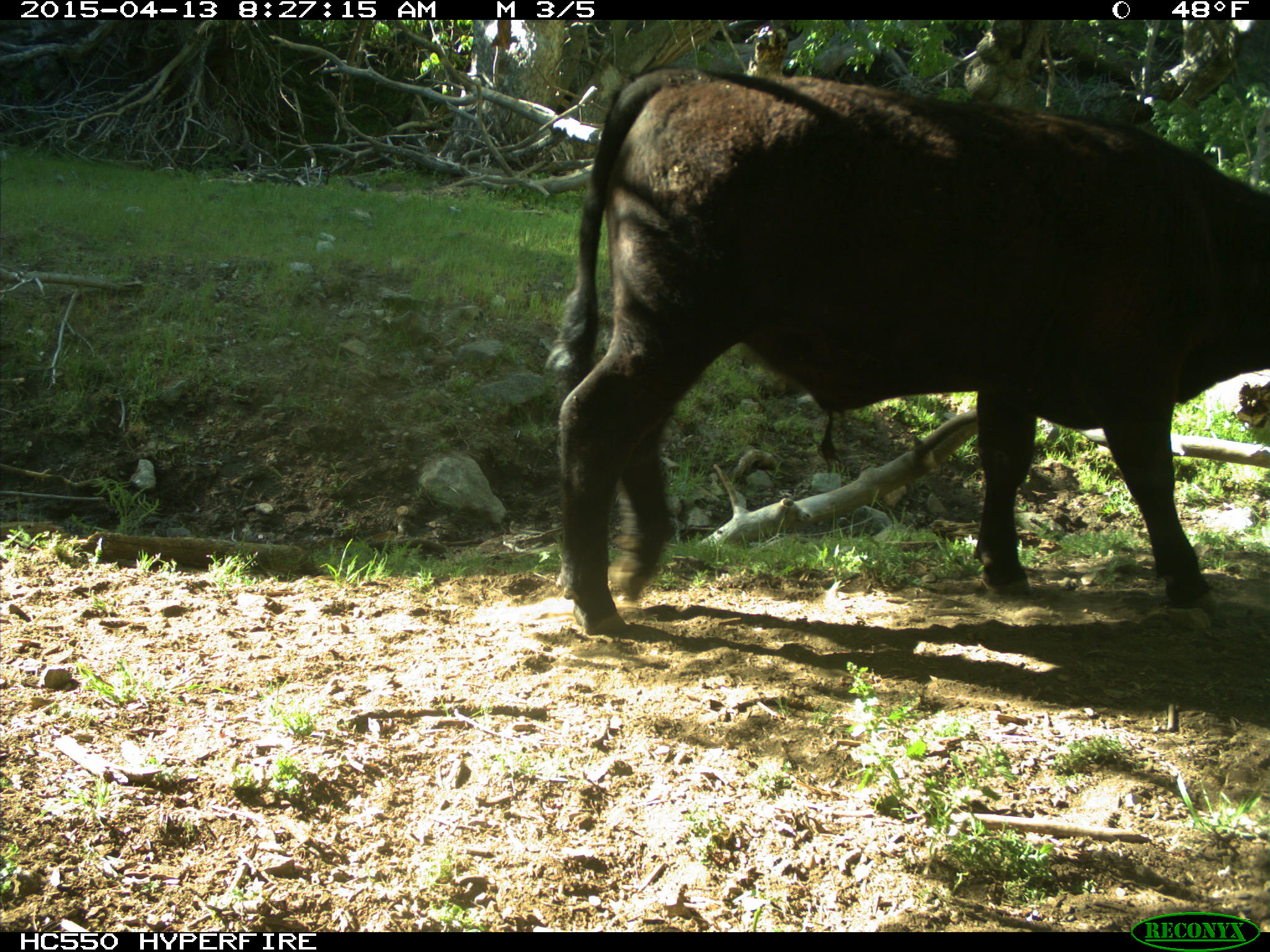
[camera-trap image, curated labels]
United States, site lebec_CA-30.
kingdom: Animalia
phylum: Chordata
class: Mammalia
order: Artiodactyla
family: Bovidae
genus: Bos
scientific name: Bos taurus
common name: domestic cow